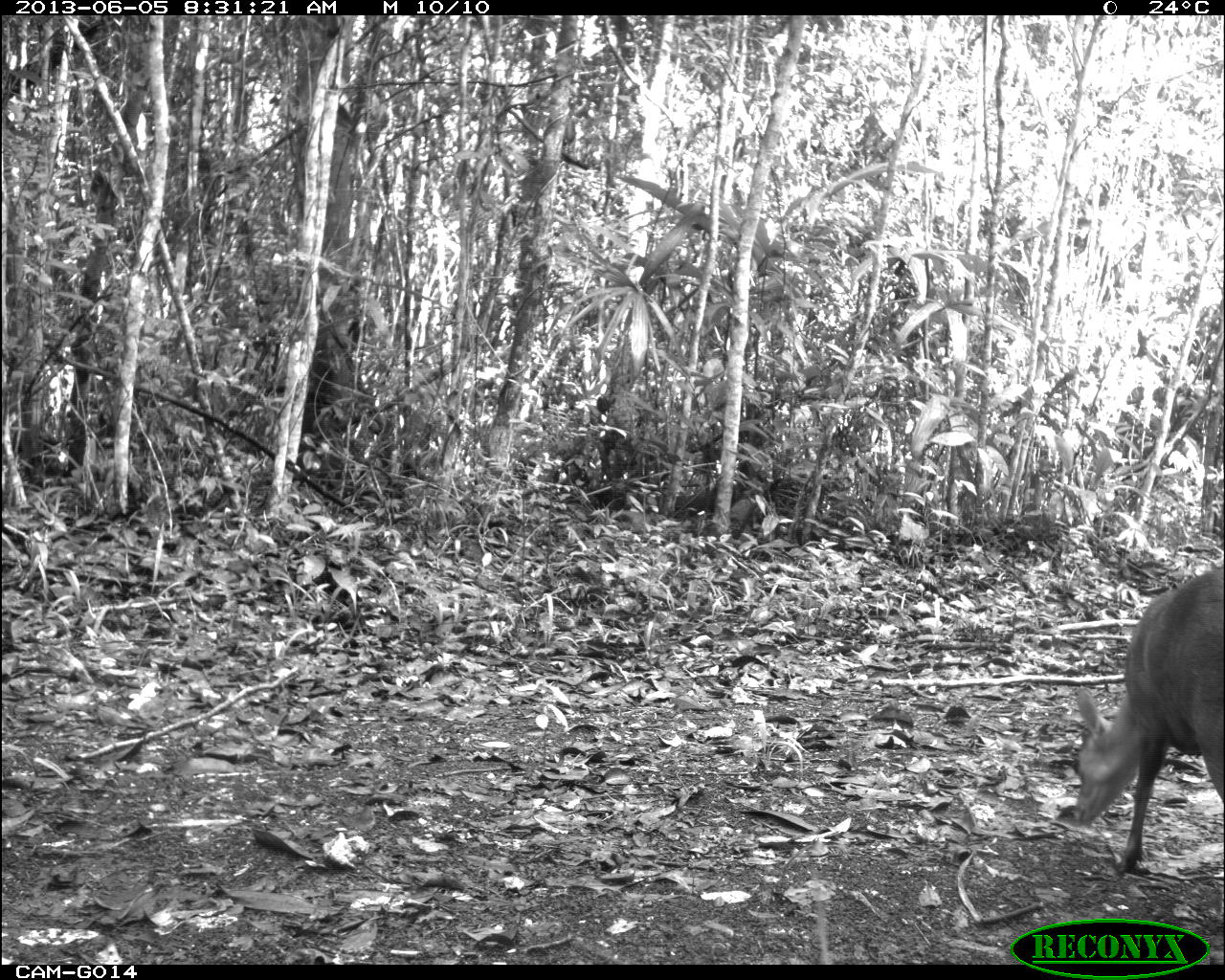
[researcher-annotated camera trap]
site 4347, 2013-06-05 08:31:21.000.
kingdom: Animalia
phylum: Chordata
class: Mammalia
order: Artiodactyla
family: Cervidae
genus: Mazama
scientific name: Mazama temama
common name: central american red brocket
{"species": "Mazama temama (central american red brocket)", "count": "1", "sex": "male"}